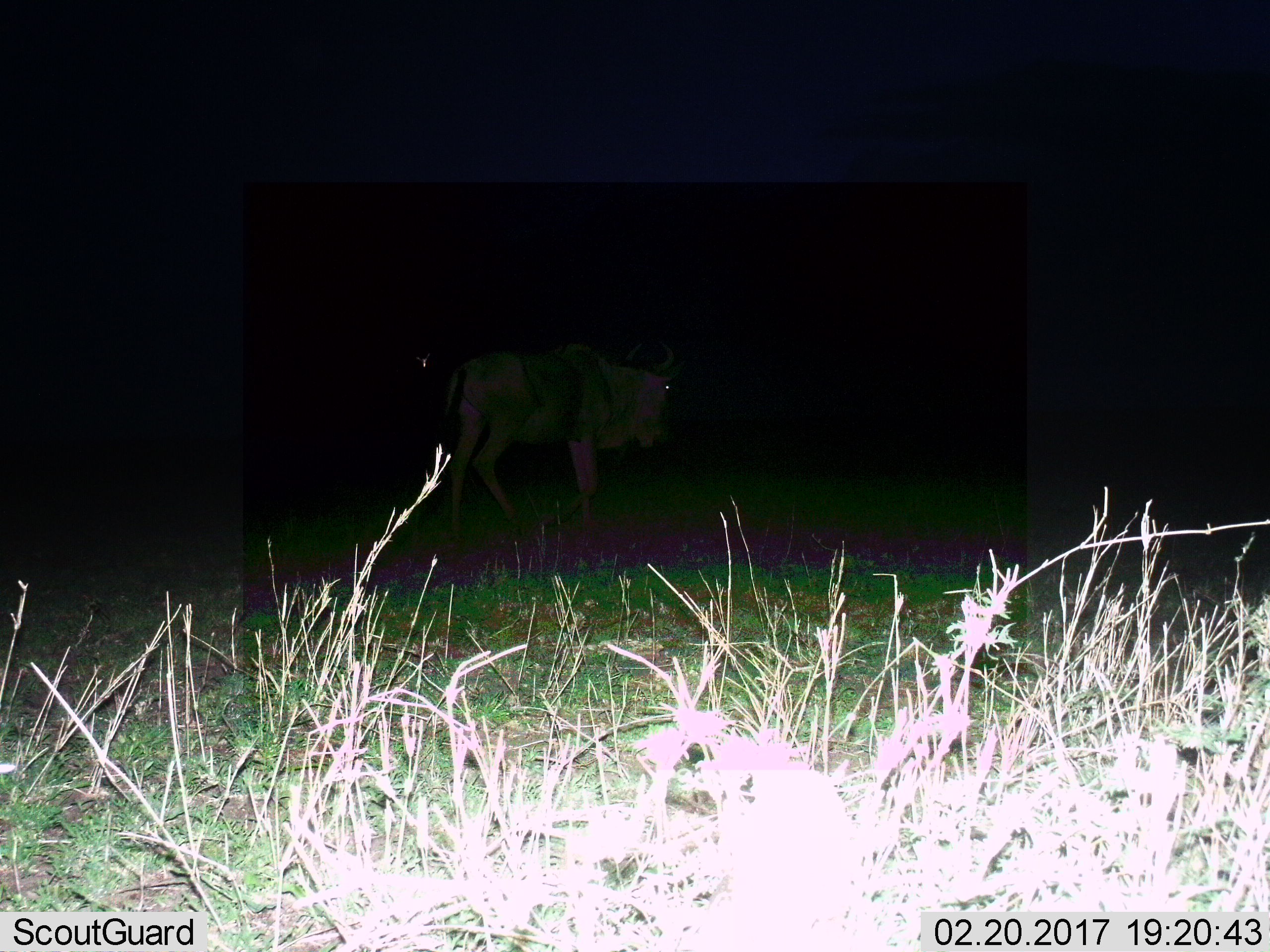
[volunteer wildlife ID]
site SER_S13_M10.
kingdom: Animalia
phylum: Chordata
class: Mammalia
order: Artiodactyla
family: Bovidae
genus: Connochaetes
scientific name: Connochaetes taurinus taurinus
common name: blue wildebeest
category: wildebeestblue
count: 1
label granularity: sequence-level